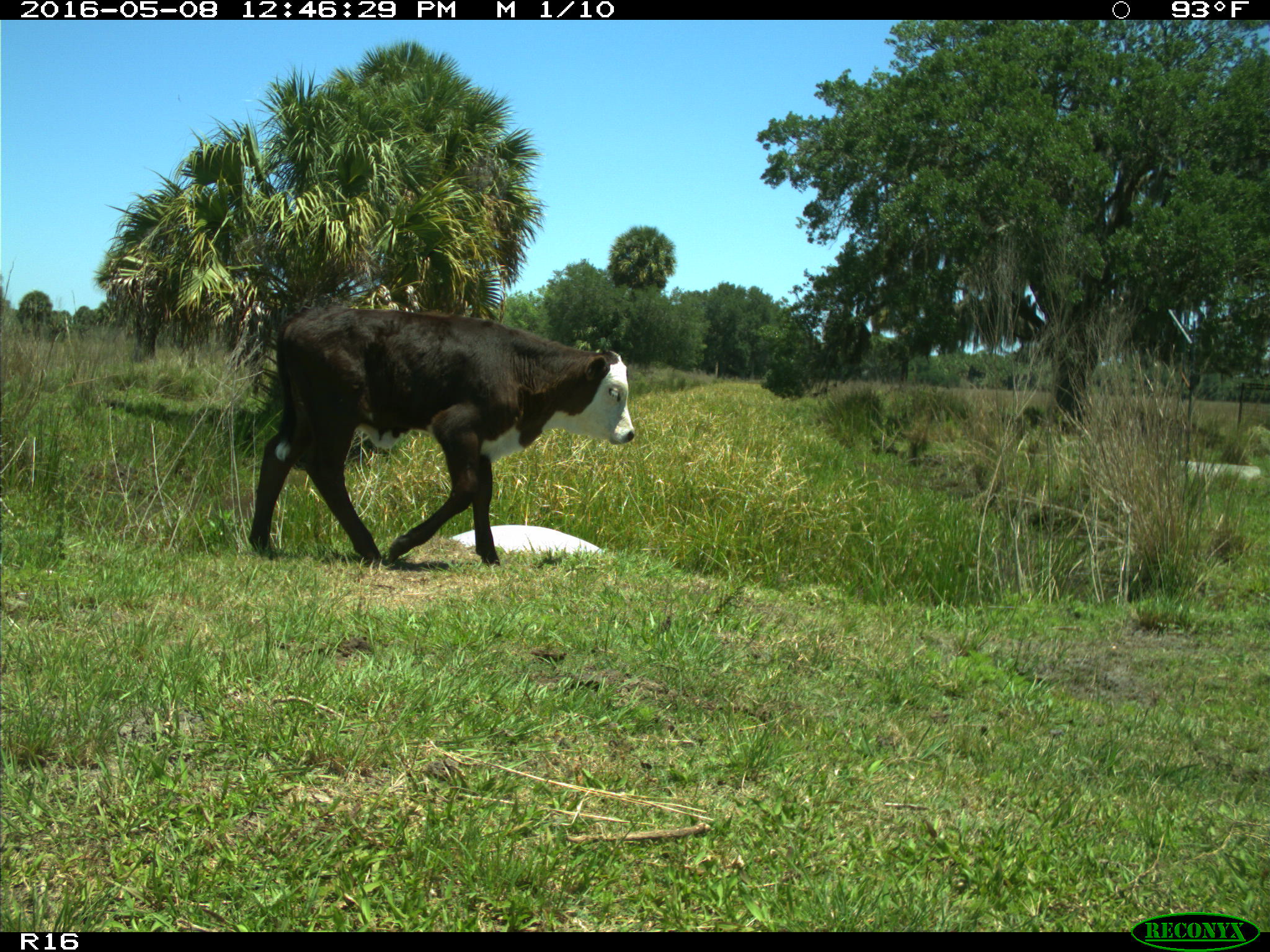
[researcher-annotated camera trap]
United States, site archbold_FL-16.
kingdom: Animalia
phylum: Chordata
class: Mammalia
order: Artiodactyla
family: Bovidae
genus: Bos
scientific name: Bos taurus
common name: domestic cow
Bos taurus (domestic cow).